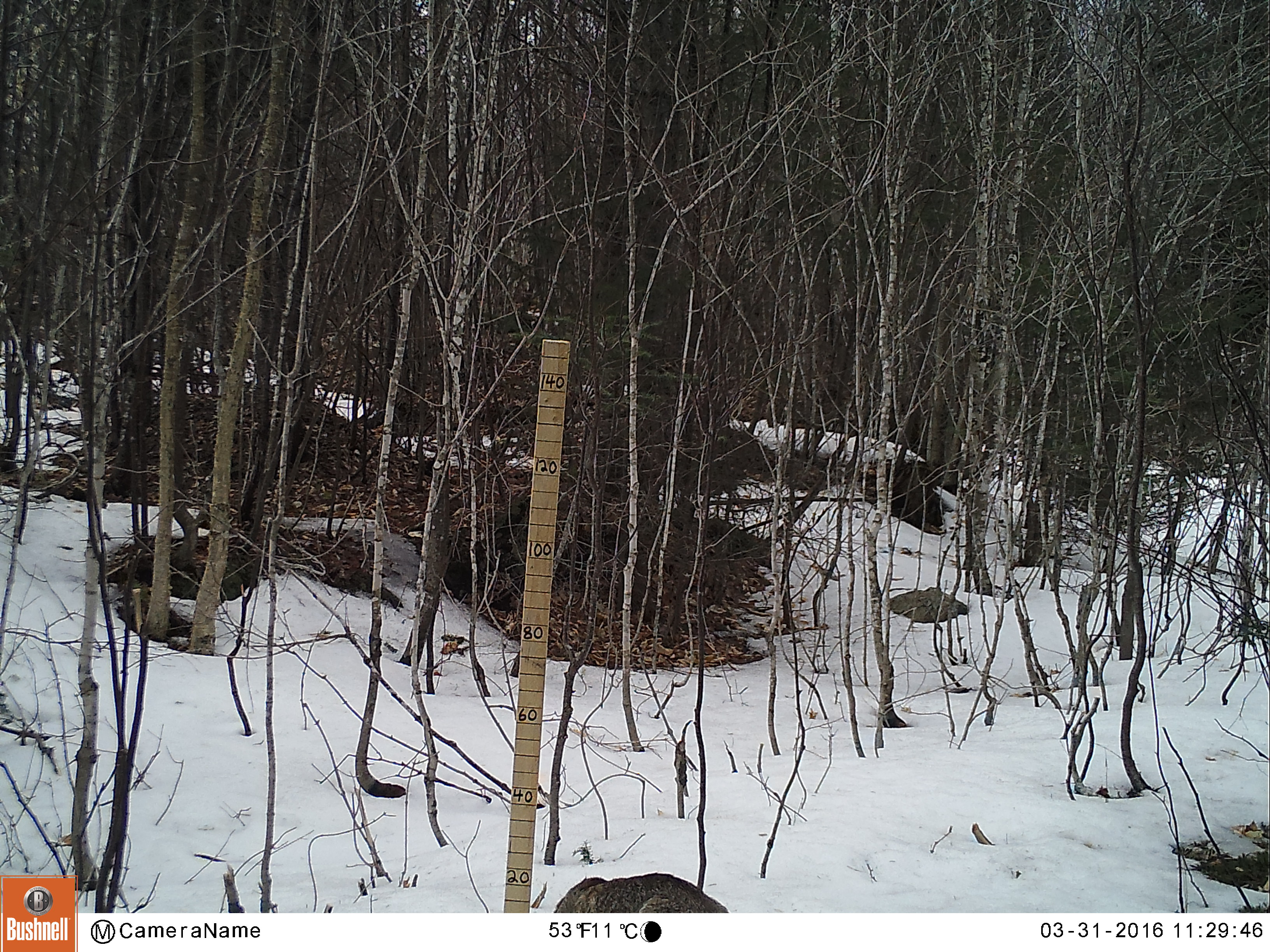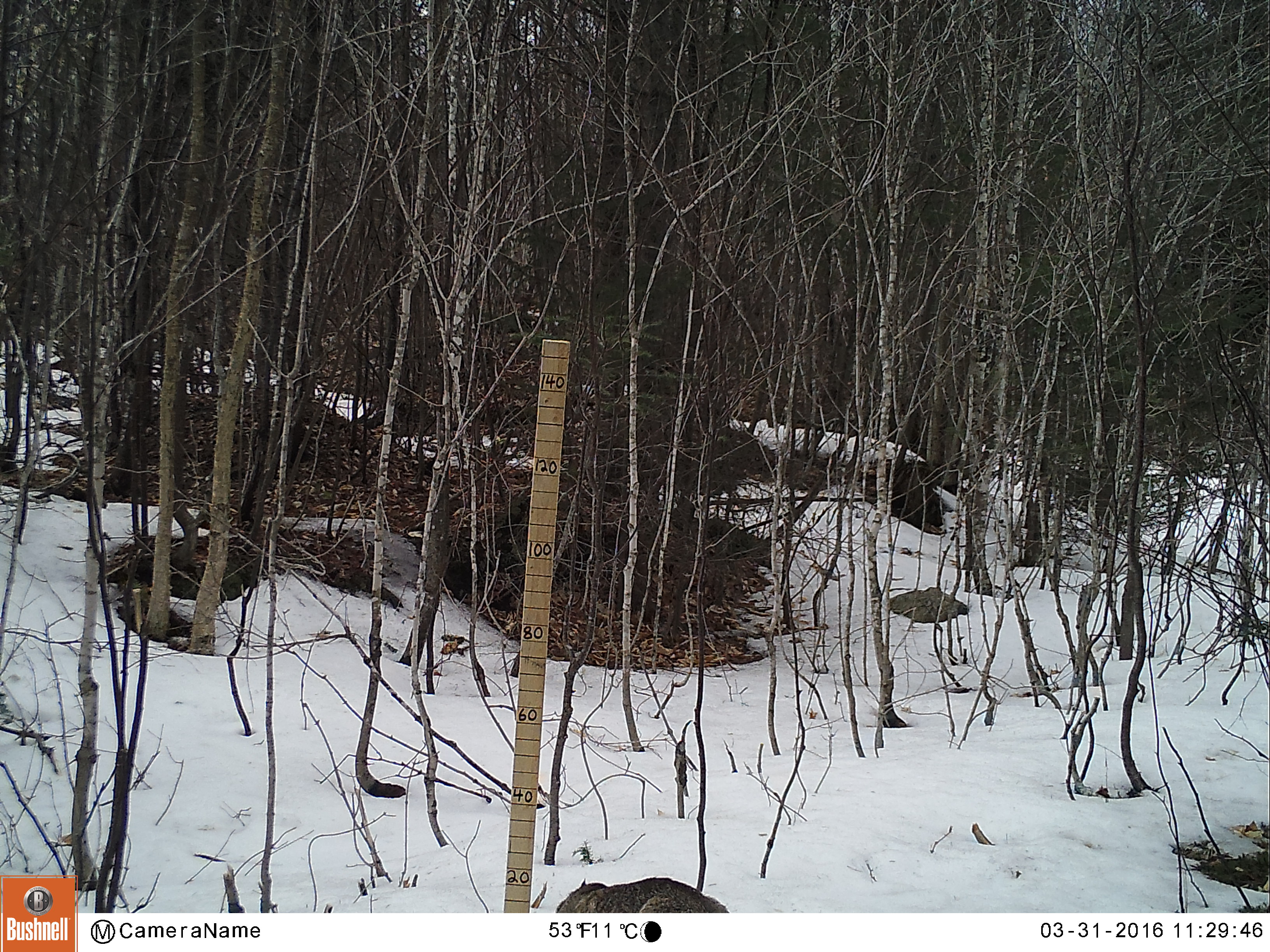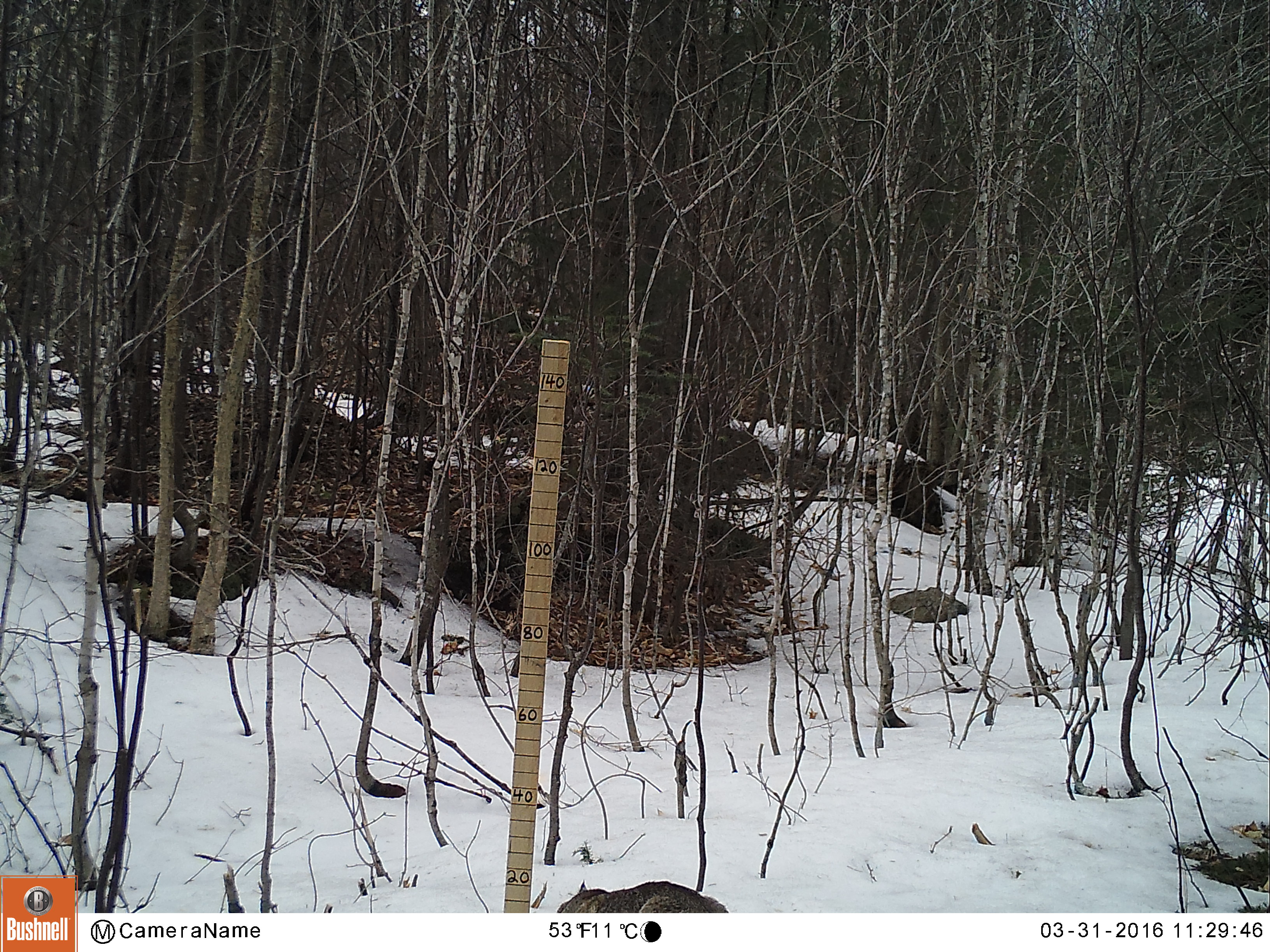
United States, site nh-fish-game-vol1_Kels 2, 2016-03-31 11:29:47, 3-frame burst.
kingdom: Animalia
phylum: Chordata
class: Mammalia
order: Carnivora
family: Felidae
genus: Lynx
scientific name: Lynx rufus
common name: bobcat